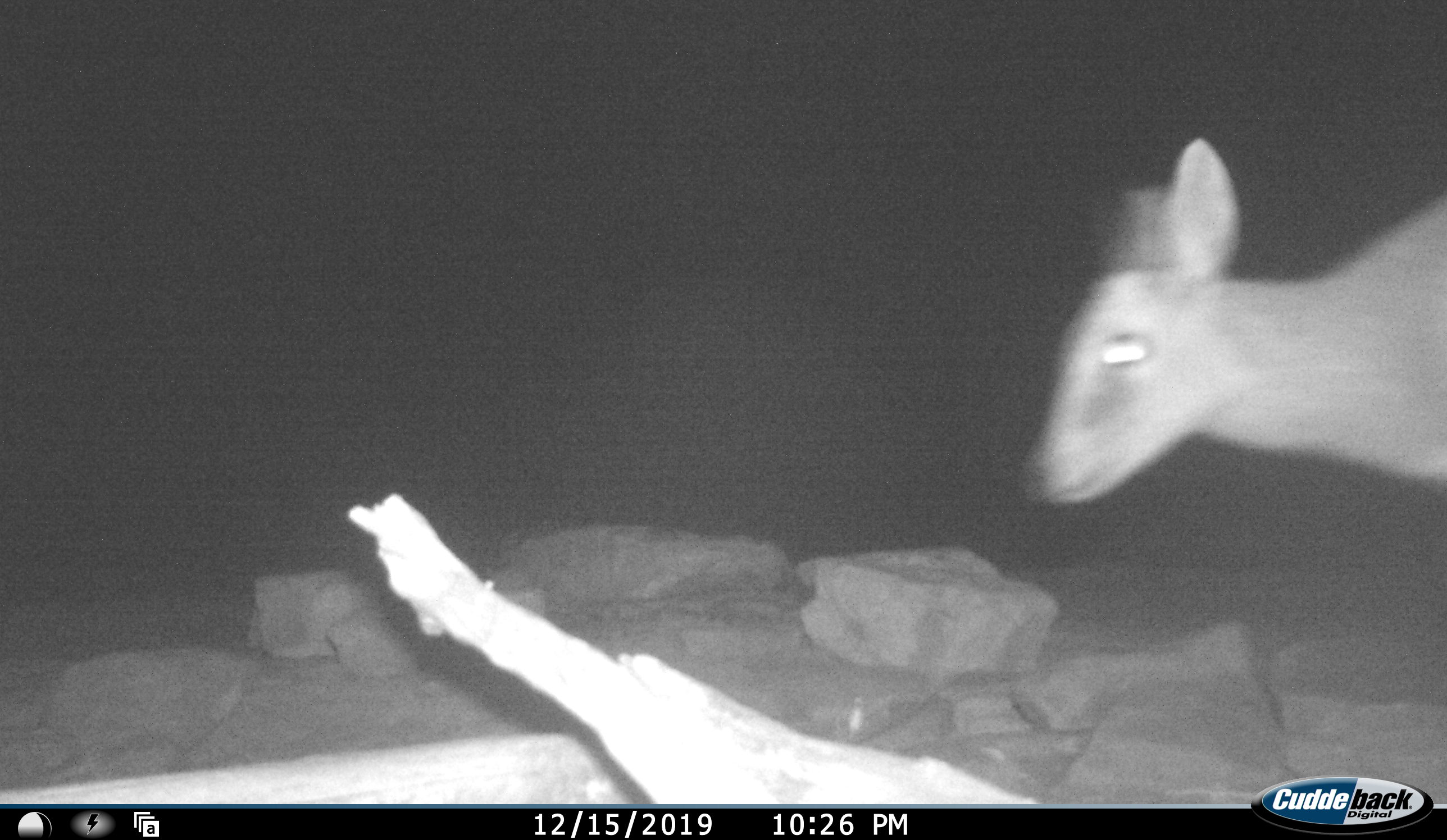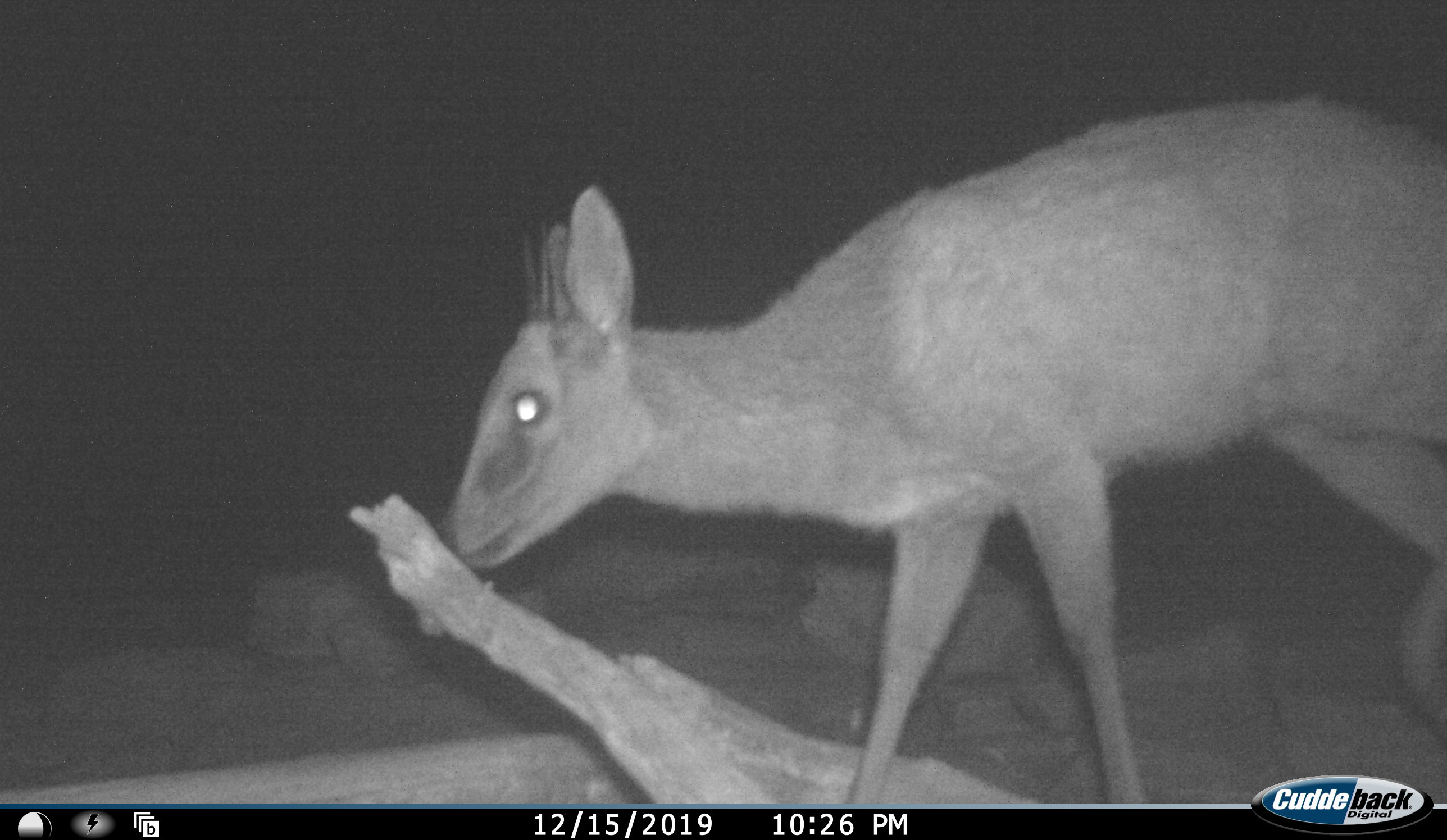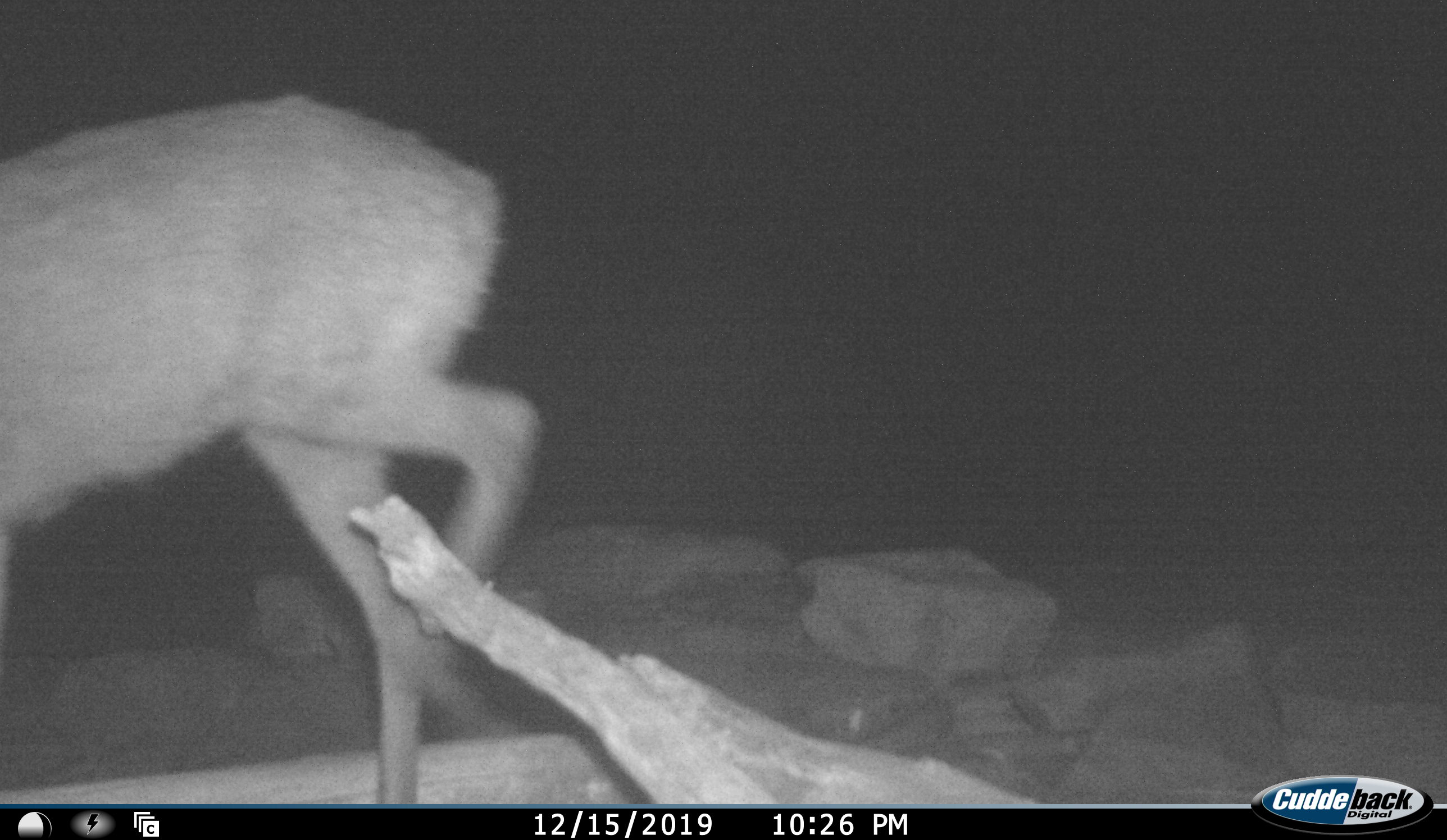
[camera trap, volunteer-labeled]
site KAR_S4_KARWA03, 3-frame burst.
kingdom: Animalia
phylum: Chordata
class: Mammalia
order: Artiodactyla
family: Bovidae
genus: Sylvicapra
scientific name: Sylvicapra grimmia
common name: common duiker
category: duikercommongrey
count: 1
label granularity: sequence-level